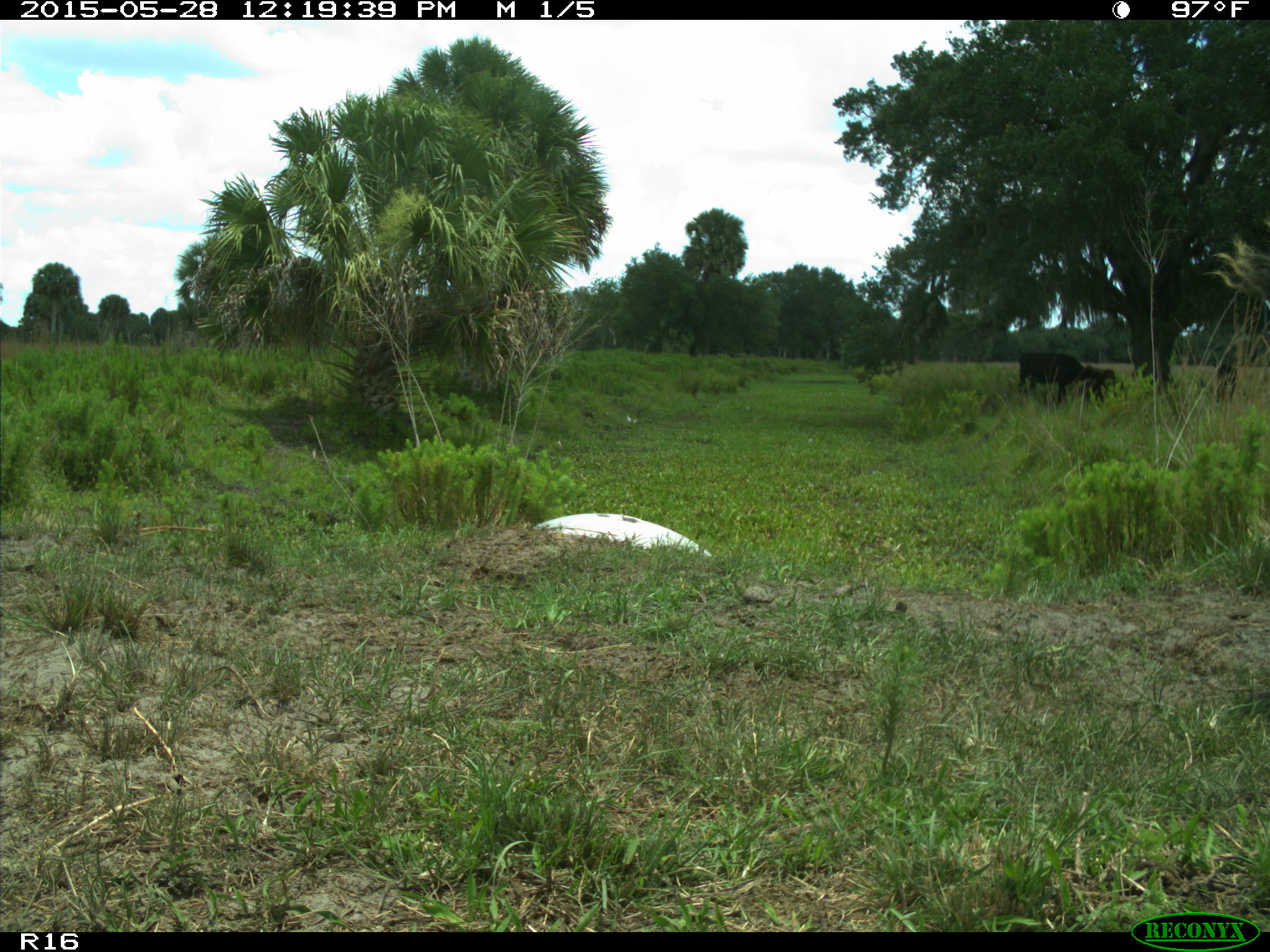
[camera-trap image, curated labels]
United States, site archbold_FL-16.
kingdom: Animalia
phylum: Chordata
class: Mammalia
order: Artiodactyla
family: Bovidae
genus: Bos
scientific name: Bos taurus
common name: domestic cow